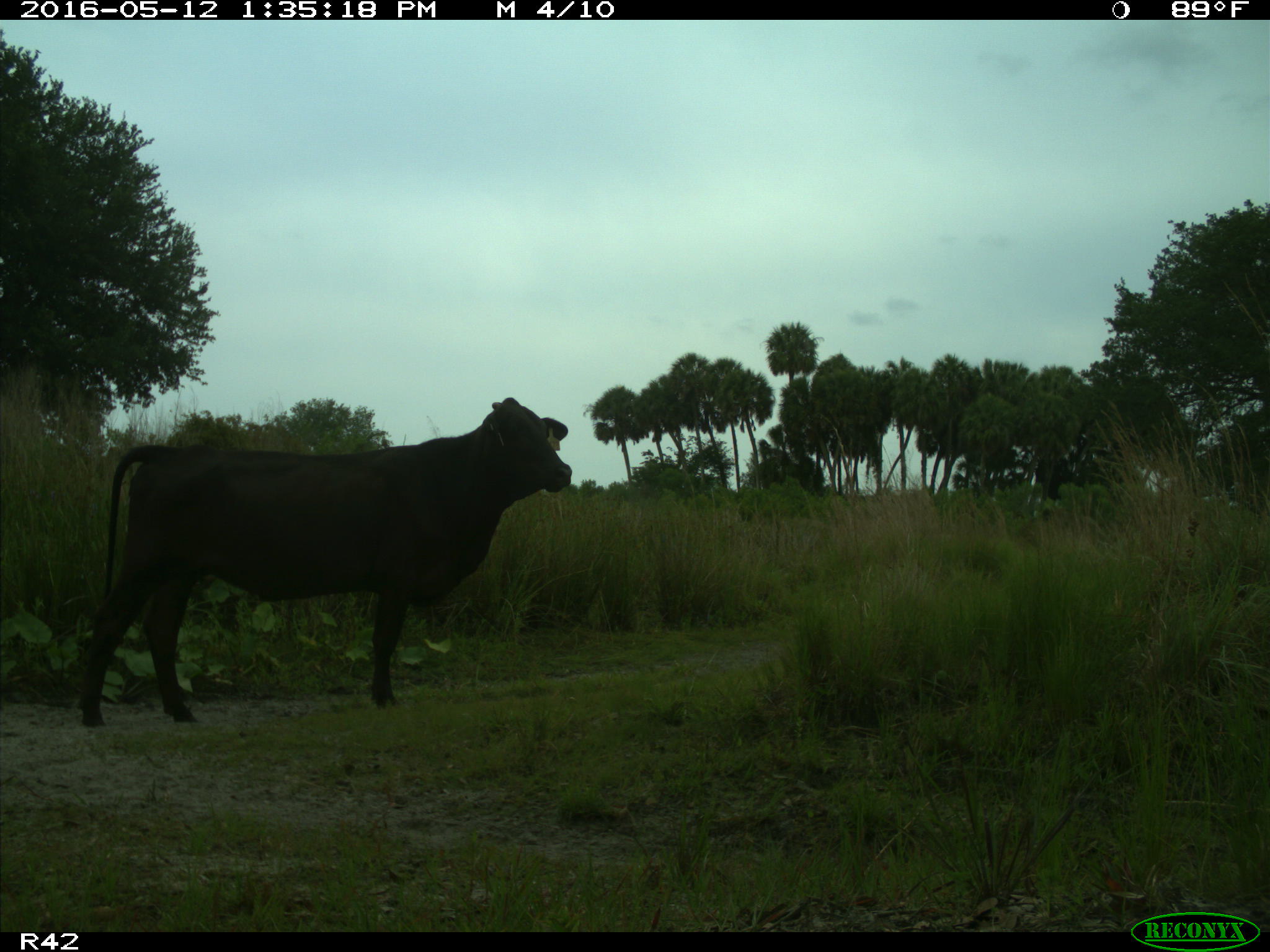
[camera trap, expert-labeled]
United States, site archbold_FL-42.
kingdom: Animalia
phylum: Chordata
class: Mammalia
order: Artiodactyla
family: Bovidae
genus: Bos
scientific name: Bos taurus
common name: domestic cow